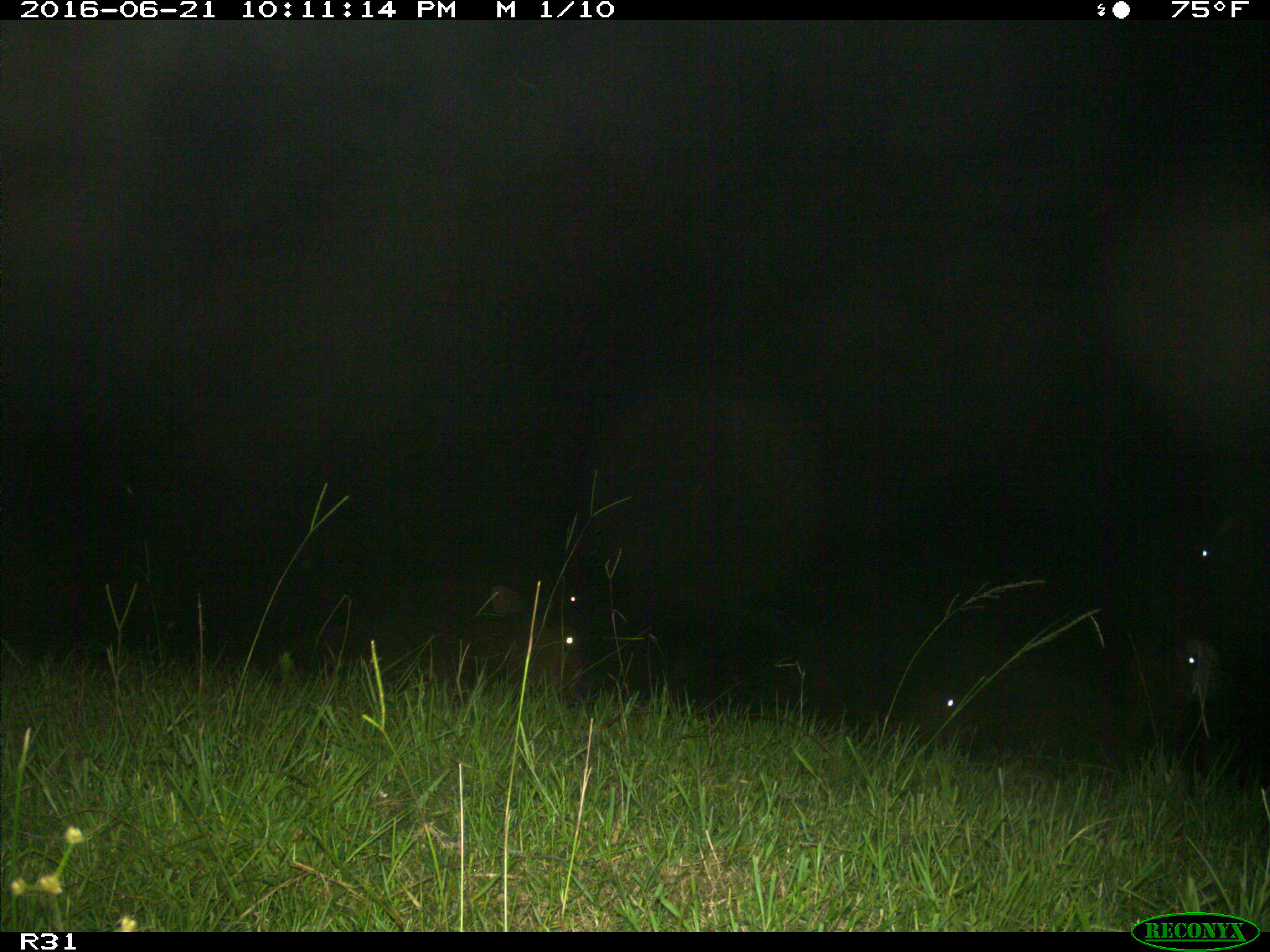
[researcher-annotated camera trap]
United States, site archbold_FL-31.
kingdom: Animalia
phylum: Chordata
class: Mammalia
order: Artiodactyla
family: Bovidae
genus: Bos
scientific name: Bos taurus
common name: domestic cow